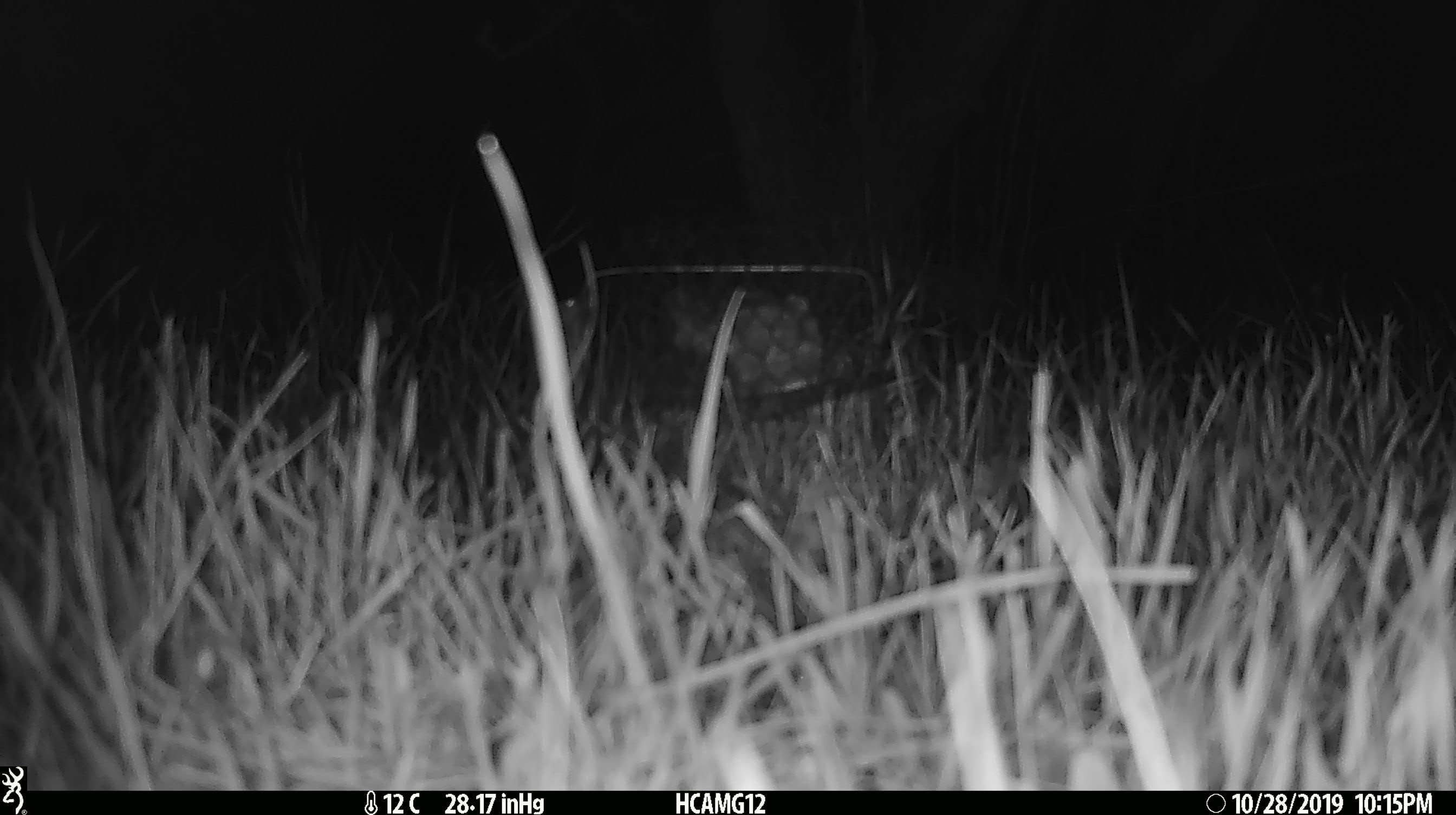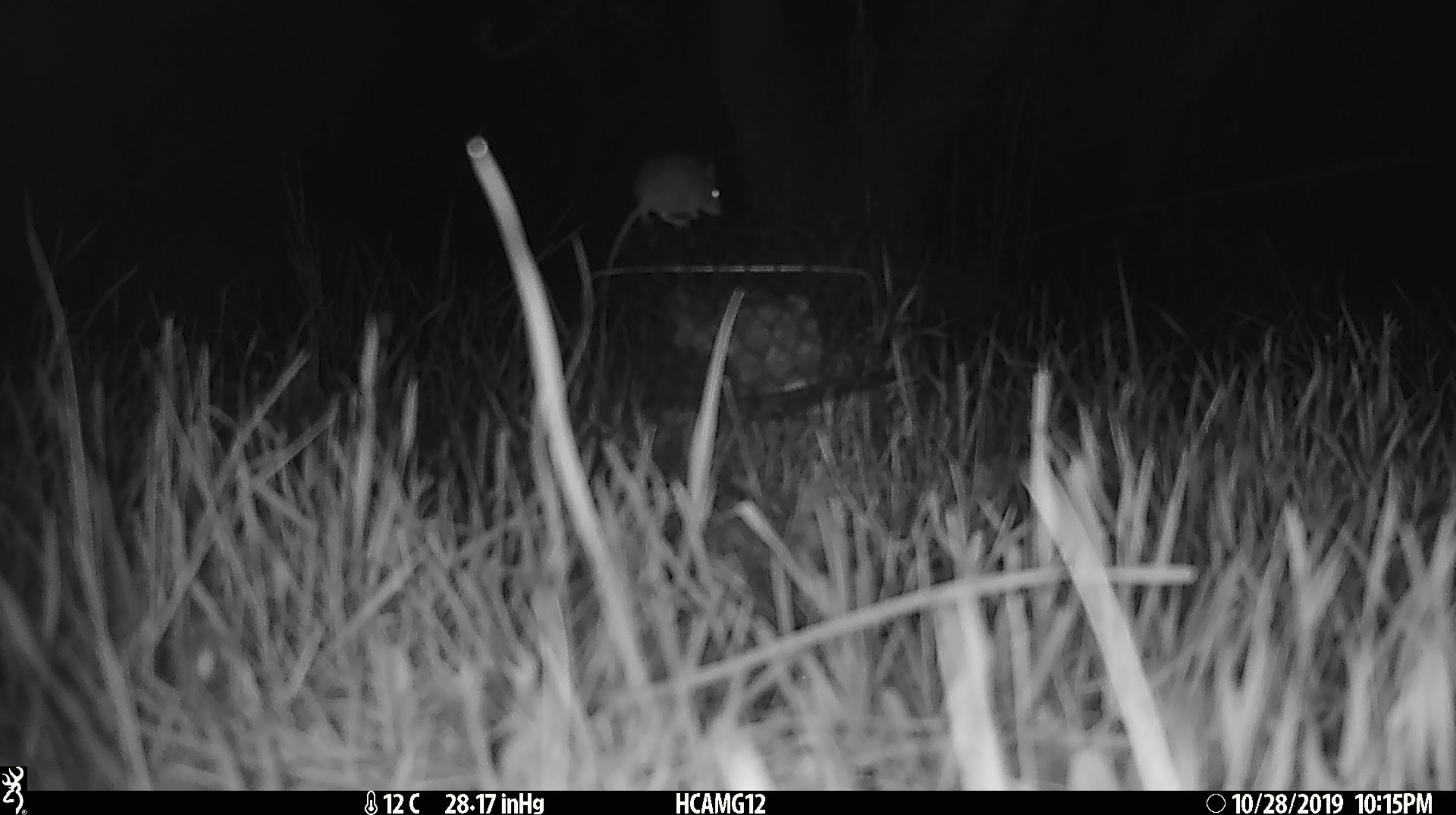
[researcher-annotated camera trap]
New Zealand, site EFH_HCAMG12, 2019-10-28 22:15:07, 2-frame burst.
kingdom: Animalia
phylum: Chordata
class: Mammalia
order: Rodentia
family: Muridae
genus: Mus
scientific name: Mus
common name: mouse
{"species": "mouse (Mus)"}